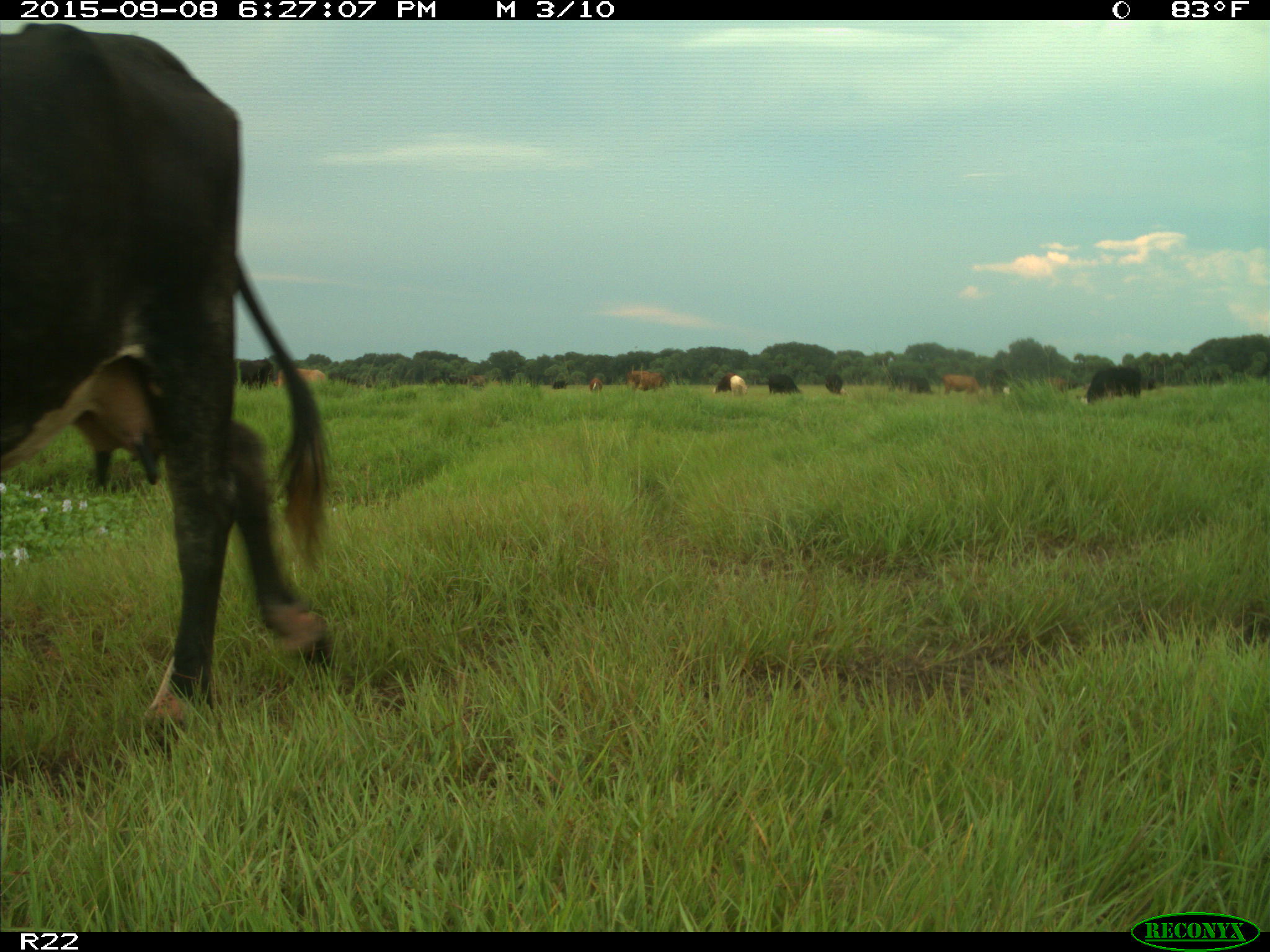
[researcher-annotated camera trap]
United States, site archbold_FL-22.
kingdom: Animalia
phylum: Chordata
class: Mammalia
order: Artiodactyla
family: Bovidae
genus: Bos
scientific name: Bos taurus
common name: domestic cow